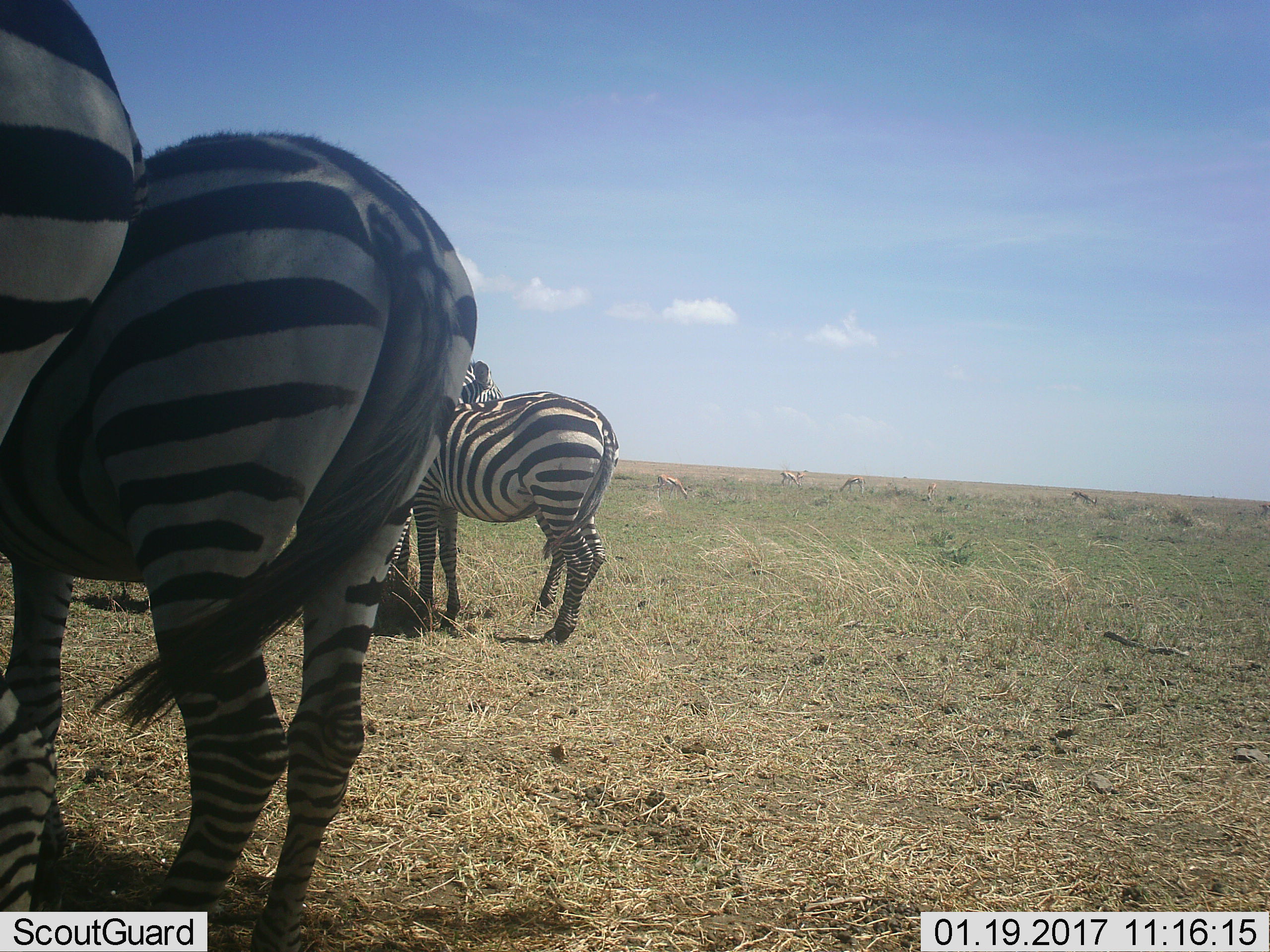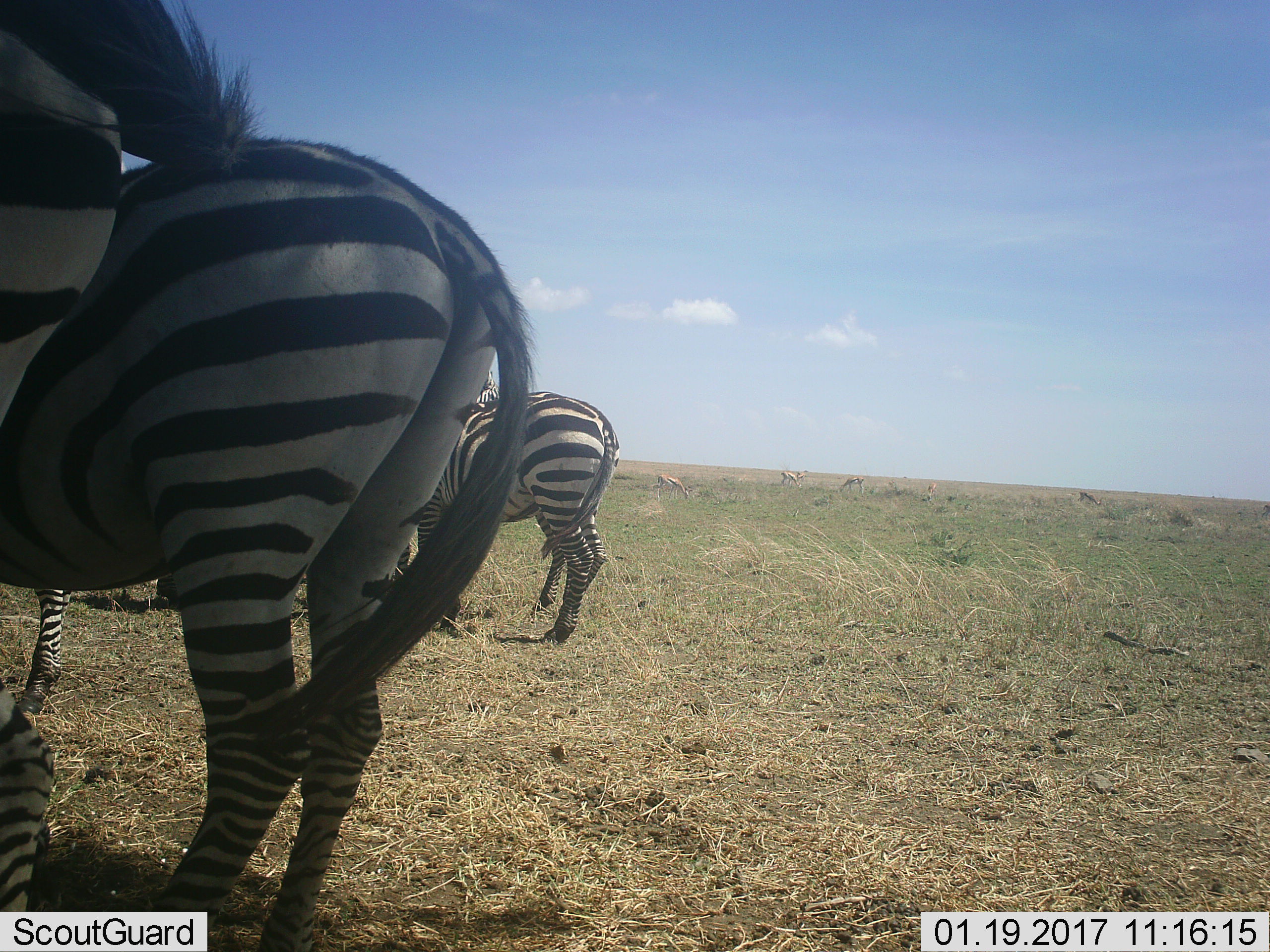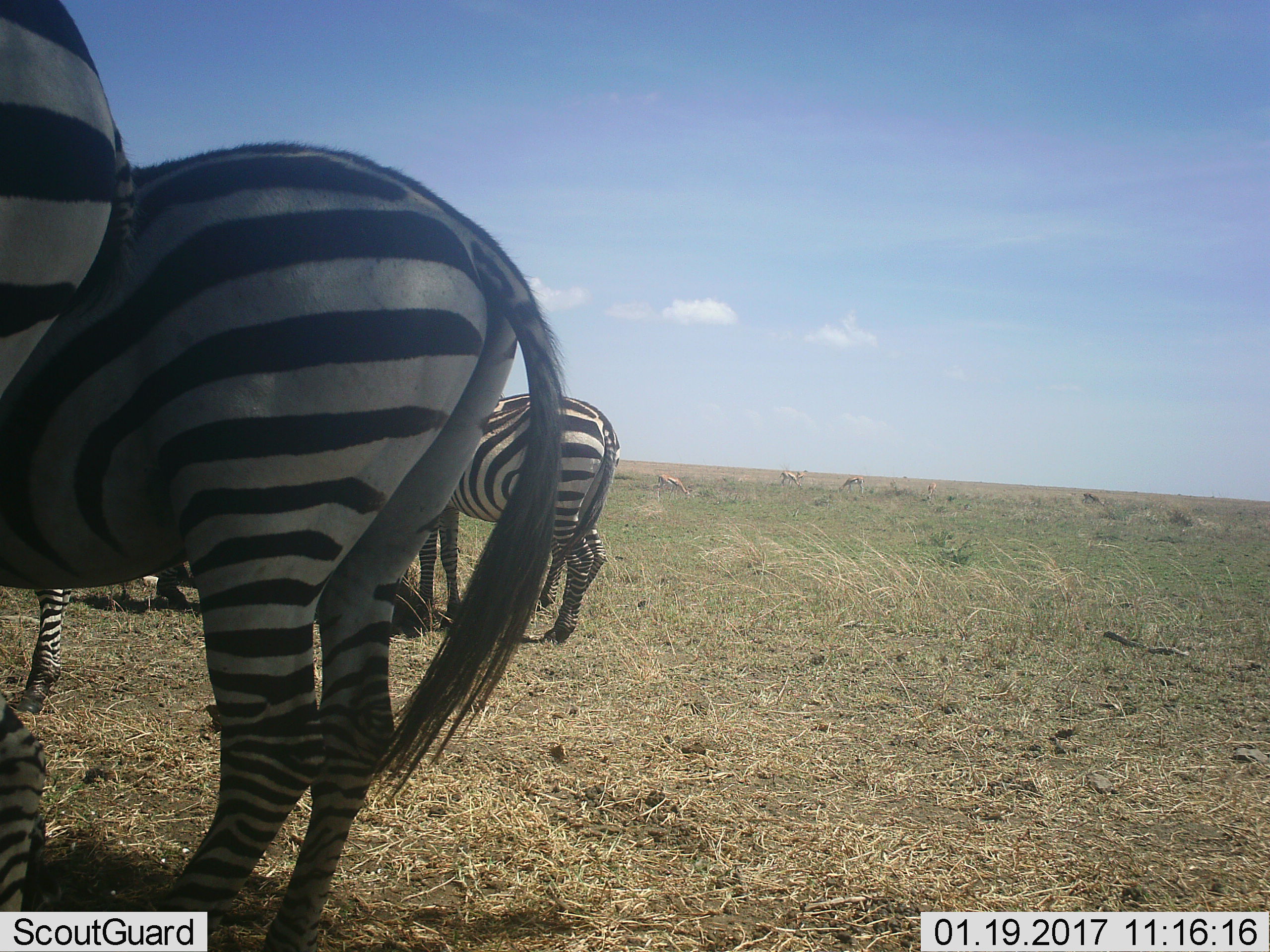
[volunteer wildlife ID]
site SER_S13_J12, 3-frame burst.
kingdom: Animalia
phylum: Chordata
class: Mammalia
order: Perissodactyla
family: Equidae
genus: Equus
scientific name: Equus quagga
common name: plains zebra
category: zebraplains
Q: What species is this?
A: Zebraplains (plains zebra) (Equus quagga).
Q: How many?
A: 4.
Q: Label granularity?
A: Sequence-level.